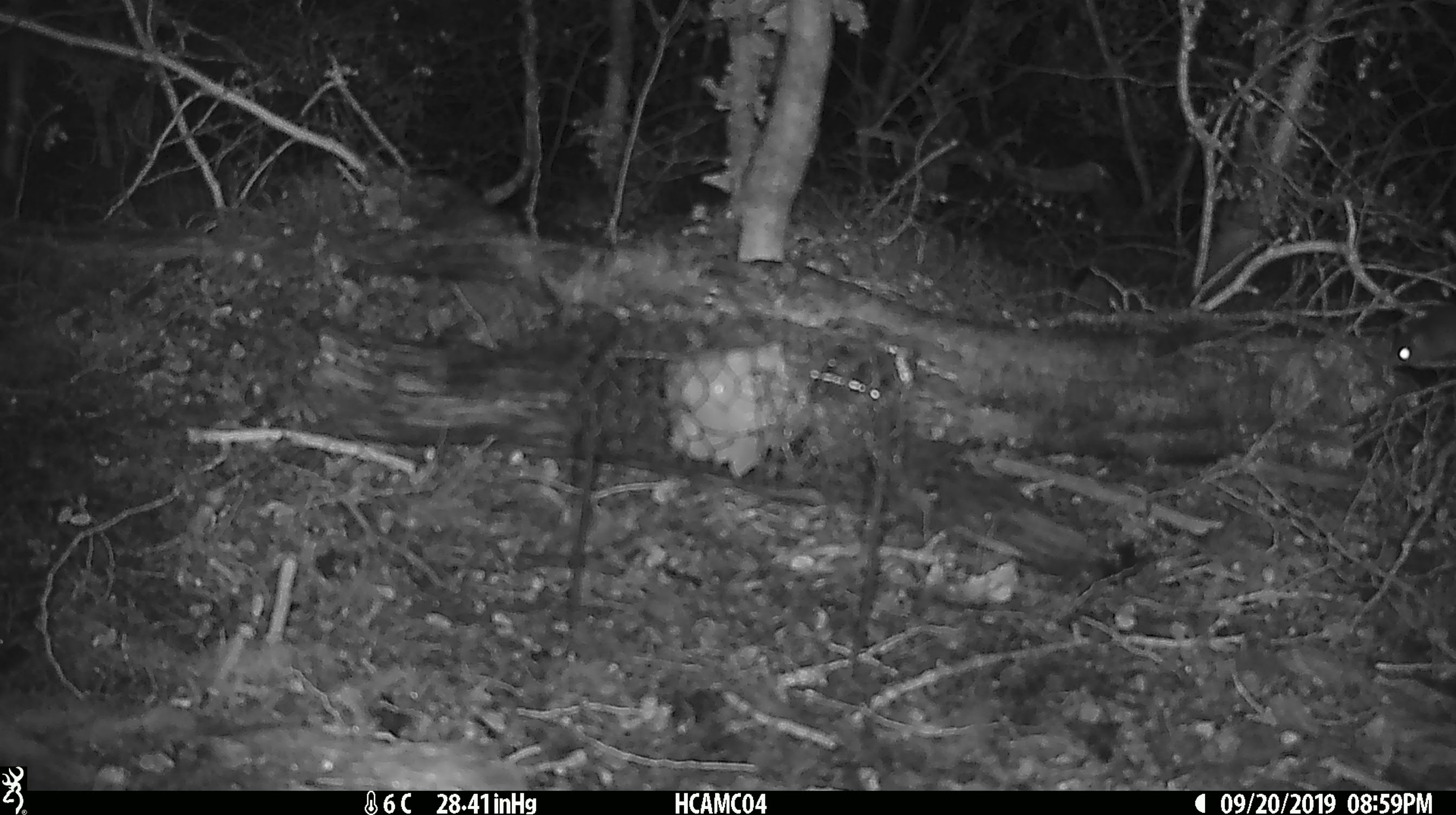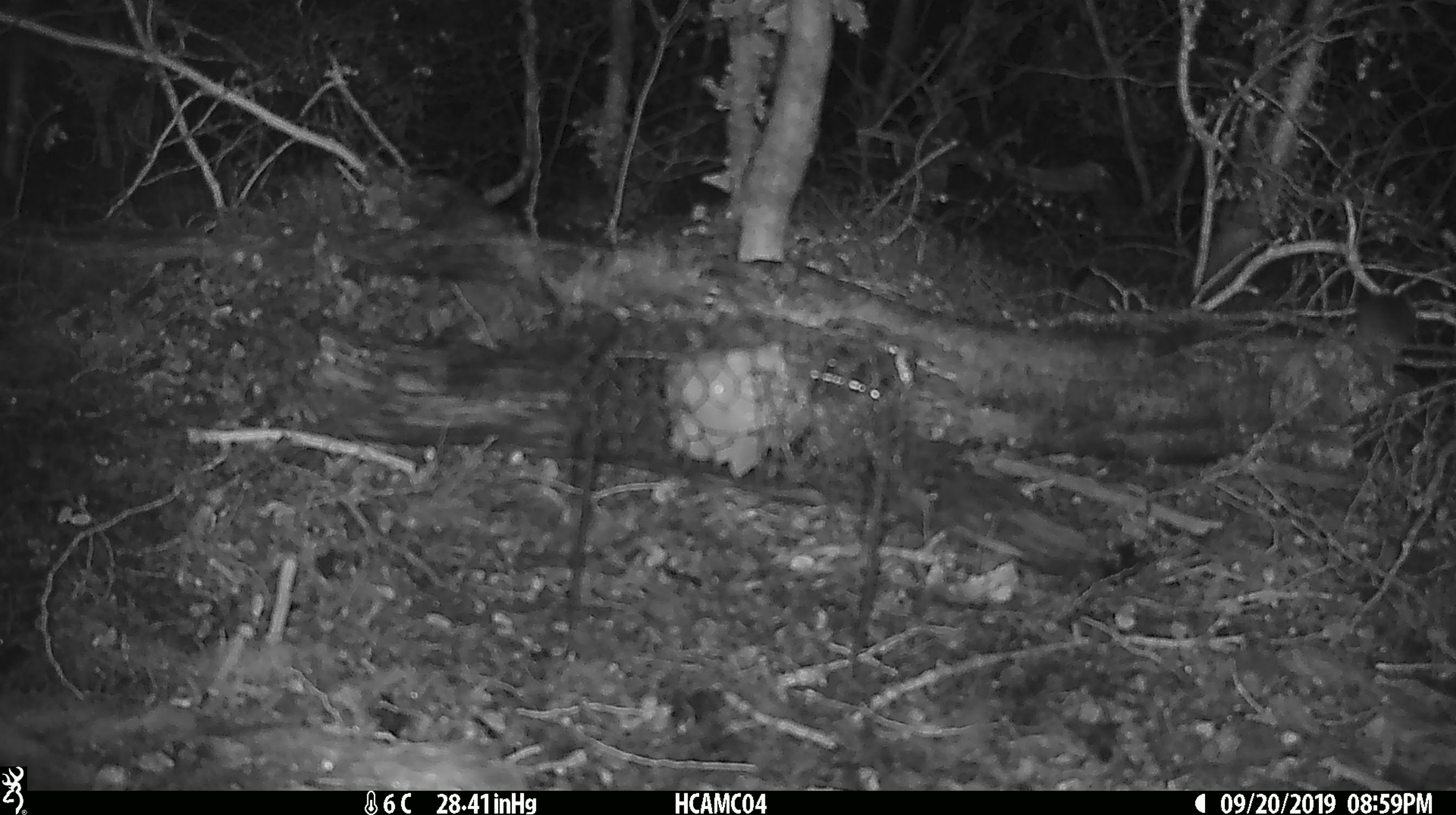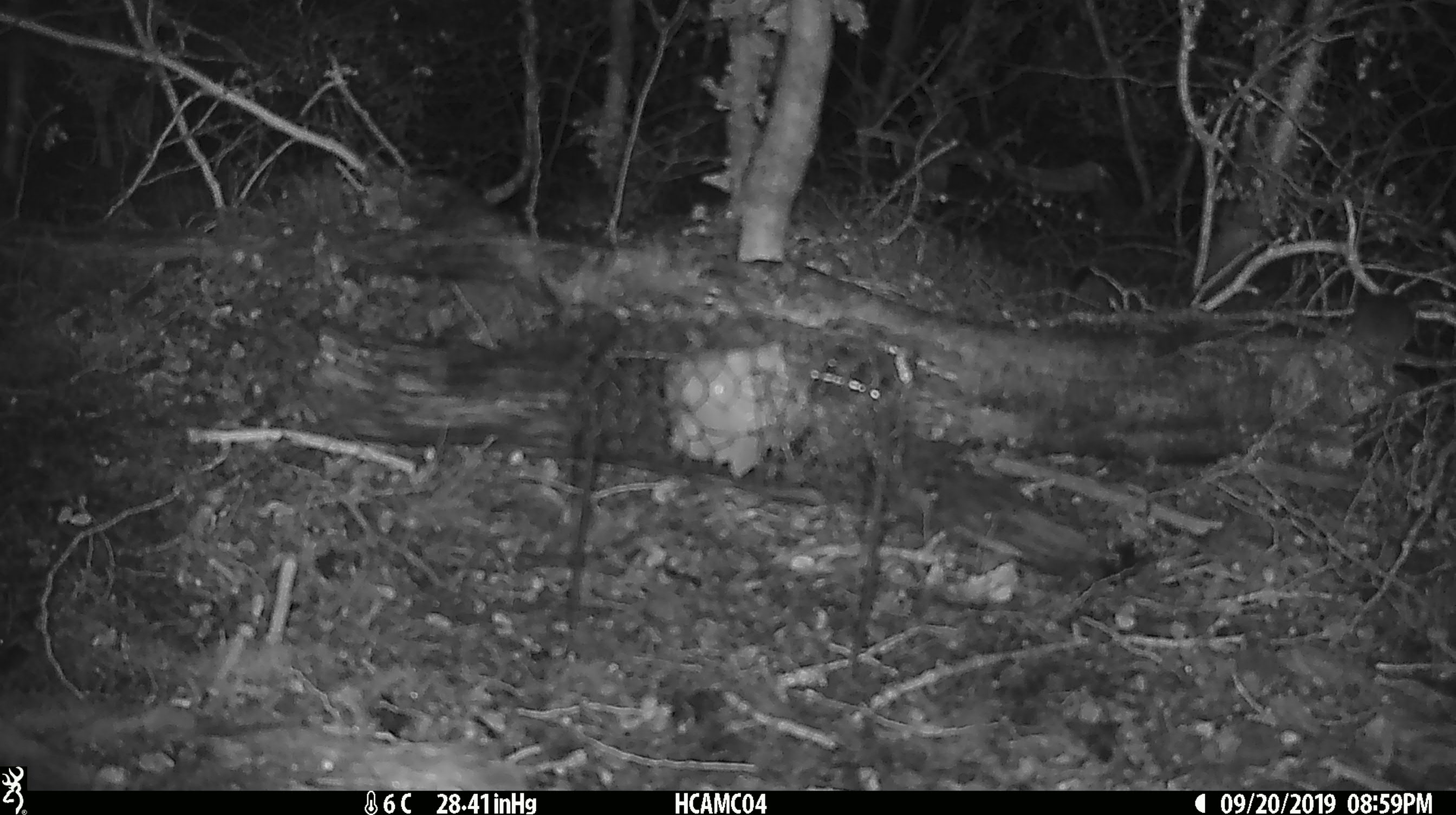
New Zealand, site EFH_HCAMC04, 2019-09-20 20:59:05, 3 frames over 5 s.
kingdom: Animalia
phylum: Chordata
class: Mammalia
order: Rodentia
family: Muridae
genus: Mus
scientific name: Mus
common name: mouse